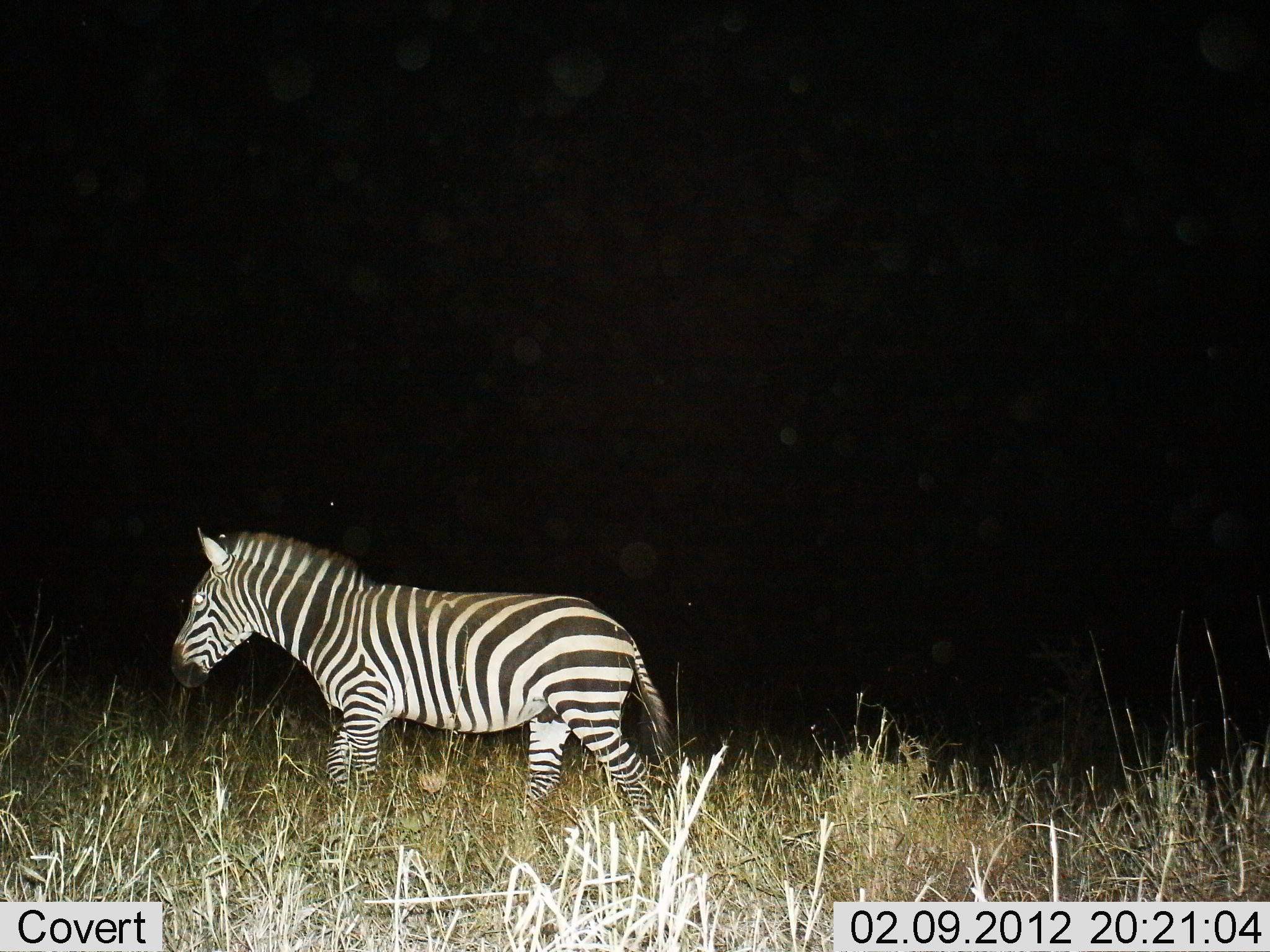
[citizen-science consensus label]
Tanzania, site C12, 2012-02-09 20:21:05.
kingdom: Animalia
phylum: Chordata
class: Mammalia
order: Perissodactyla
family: Equidae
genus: Equus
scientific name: Equus quagga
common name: plains zebra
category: zebra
Zebra (plains zebra) (Equus quagga), count 1. Behavior (volunteer vote fractions): standing 17%, resting 0%, moving 83%, interacting 0%. Young present (vote fraction): 0%. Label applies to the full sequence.